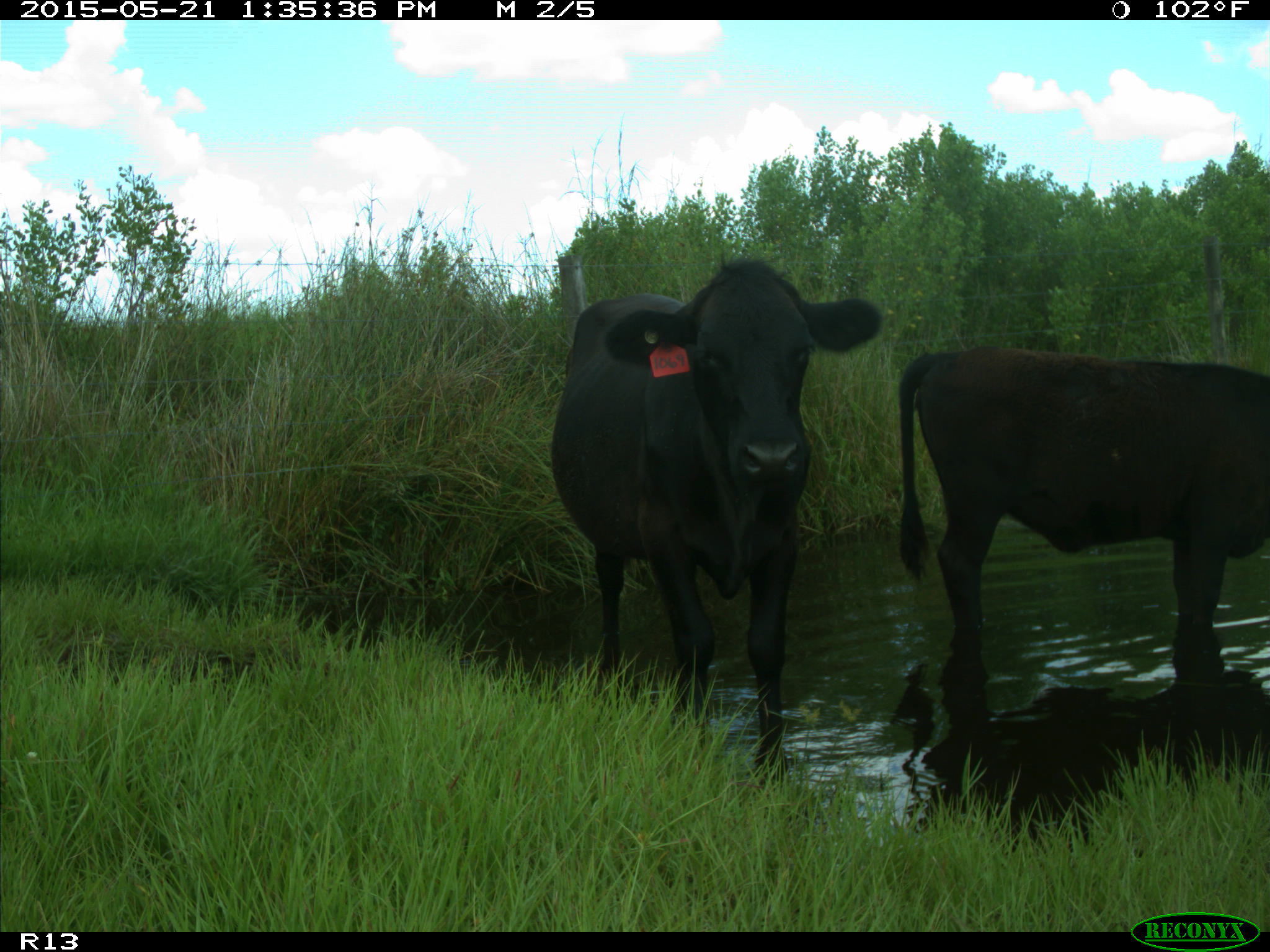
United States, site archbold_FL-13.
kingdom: Animalia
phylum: Chordata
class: Mammalia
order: Artiodactyla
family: Bovidae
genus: Bos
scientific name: Bos taurus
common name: domestic cow